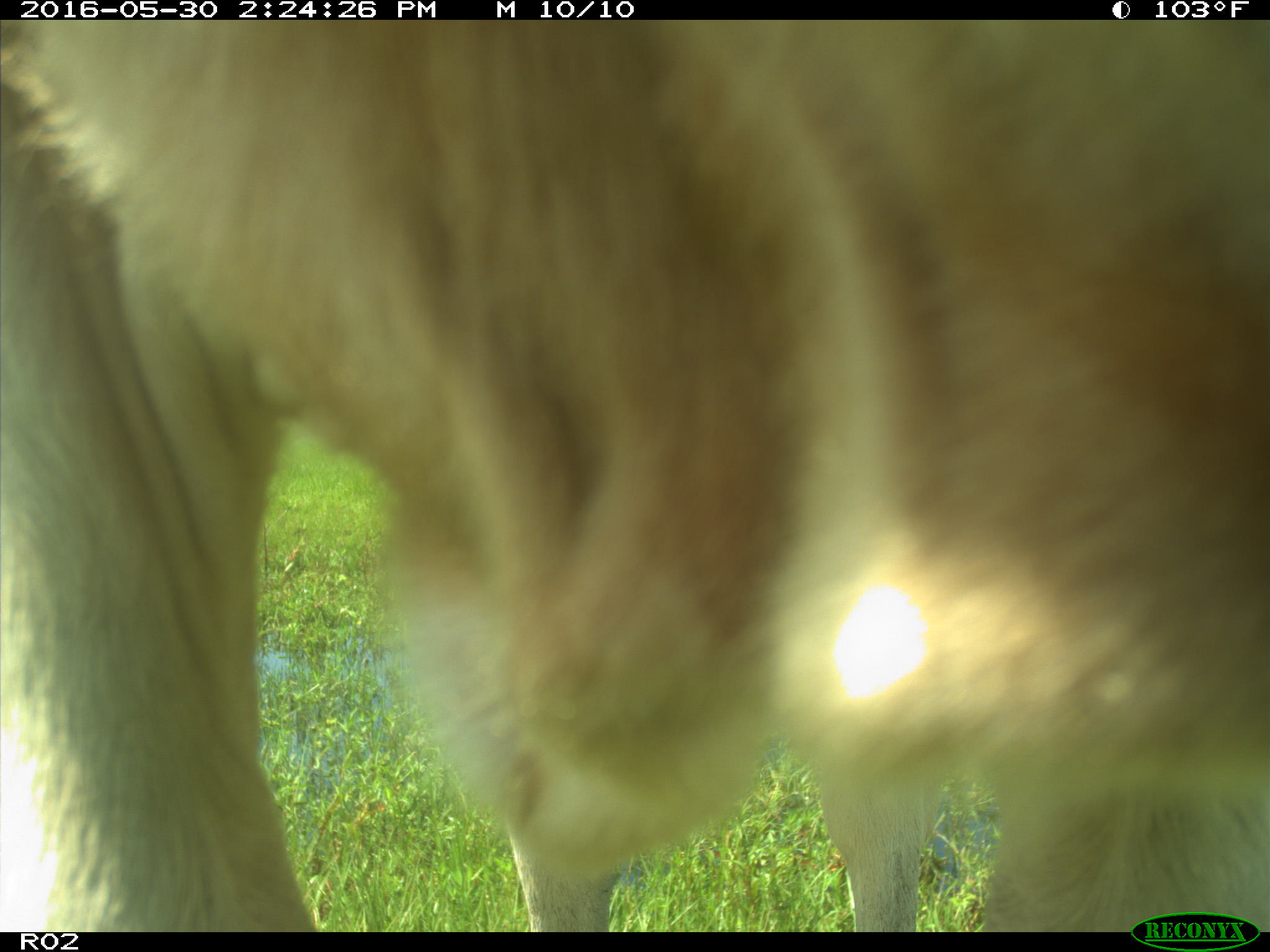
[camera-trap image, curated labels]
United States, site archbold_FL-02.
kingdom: Animalia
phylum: Chordata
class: Mammalia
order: Artiodactyla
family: Bovidae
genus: Bos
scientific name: Bos taurus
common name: domestic cow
Bos taurus (domestic cow).